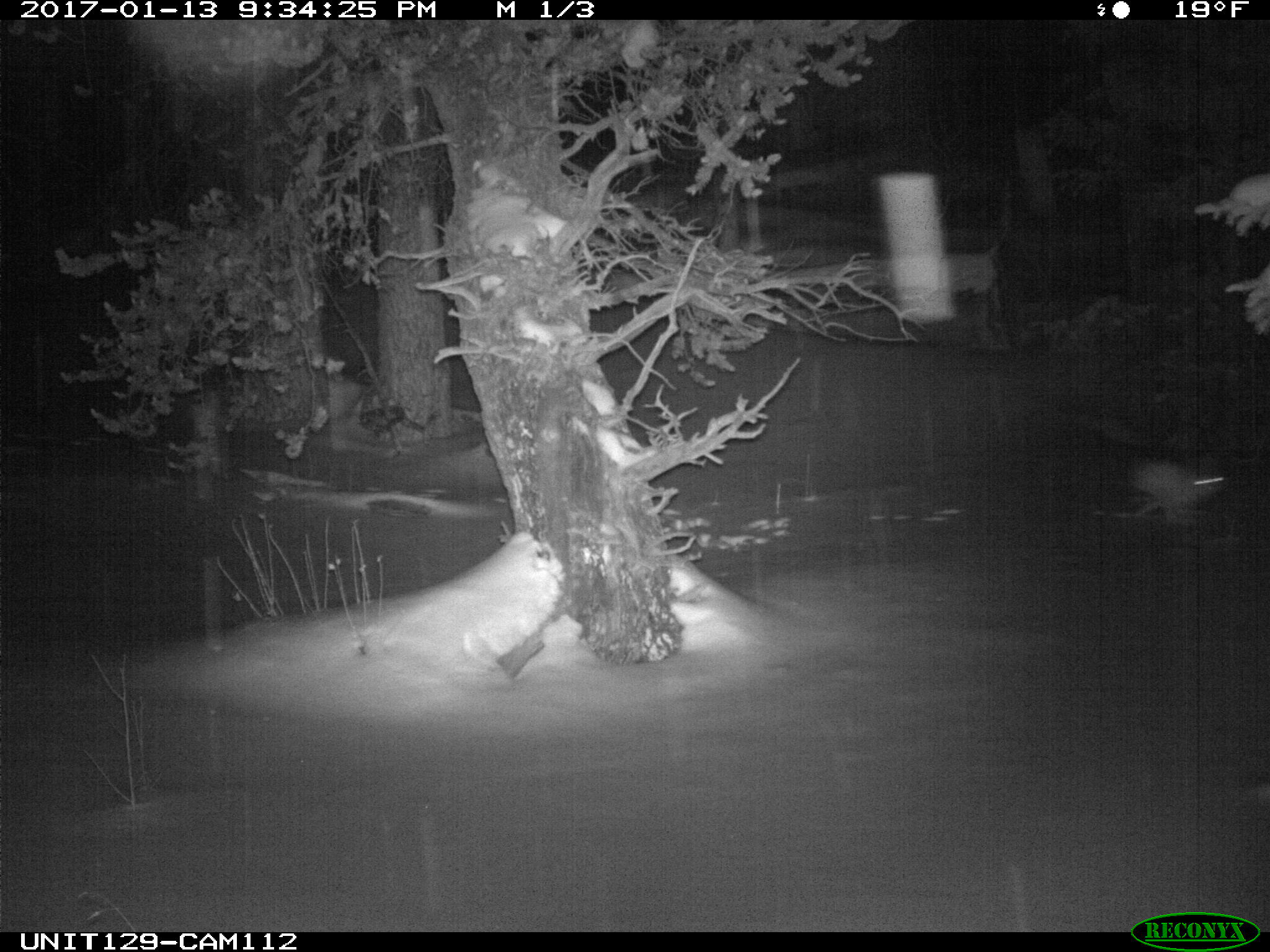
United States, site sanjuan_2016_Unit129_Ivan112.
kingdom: Animalia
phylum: Chordata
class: Mammalia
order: Lagomorpha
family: Leporidae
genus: Lepus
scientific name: Lepus americanus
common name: snowshoe hare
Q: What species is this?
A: Lepus americanus (snowshoe hare).